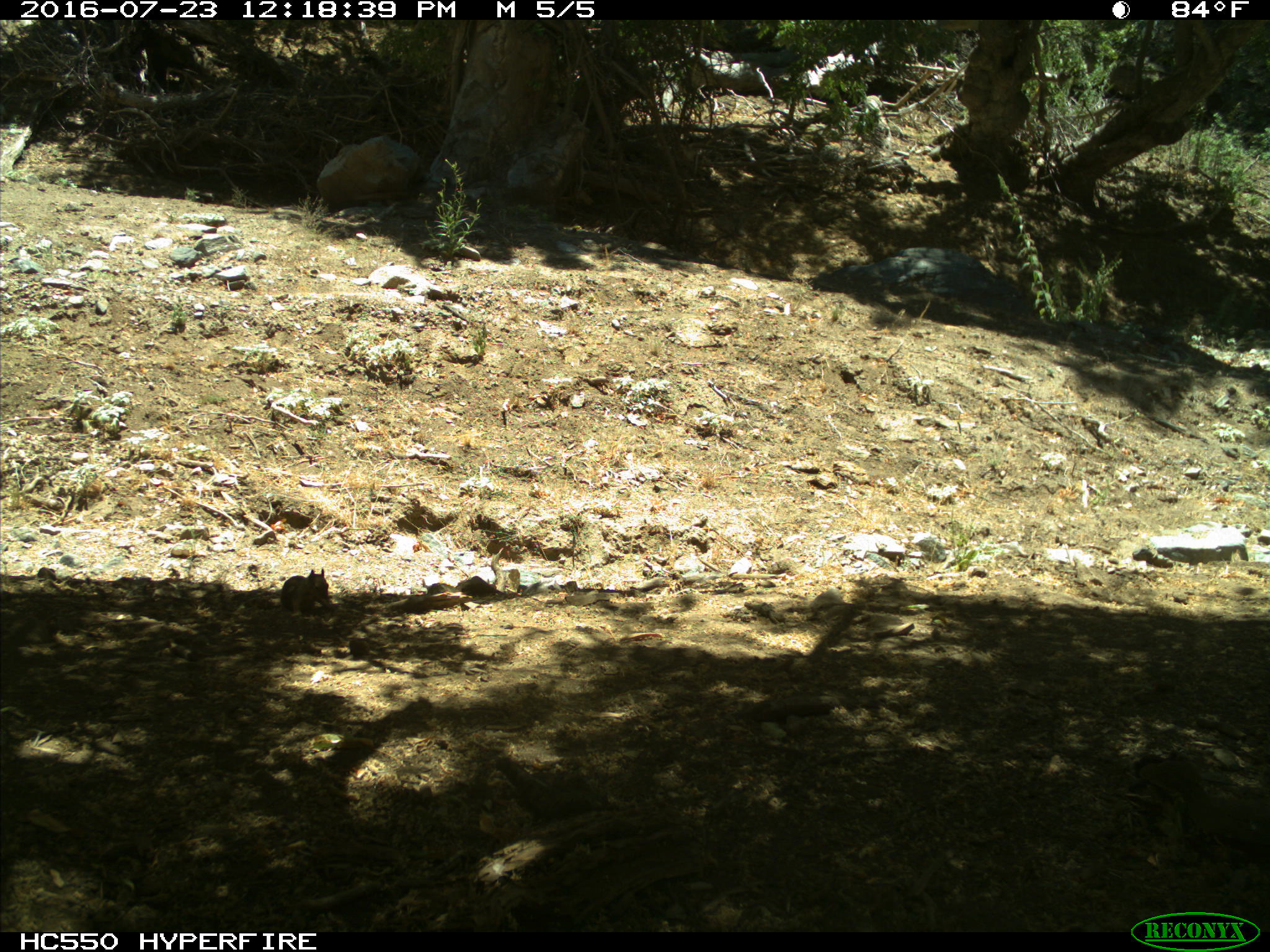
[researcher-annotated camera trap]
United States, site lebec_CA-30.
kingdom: Animalia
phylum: Chordata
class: Mammalia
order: Rodentia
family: Sciuridae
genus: Otospermophilus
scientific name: Otospermophilus beecheyi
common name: california ground squirrel